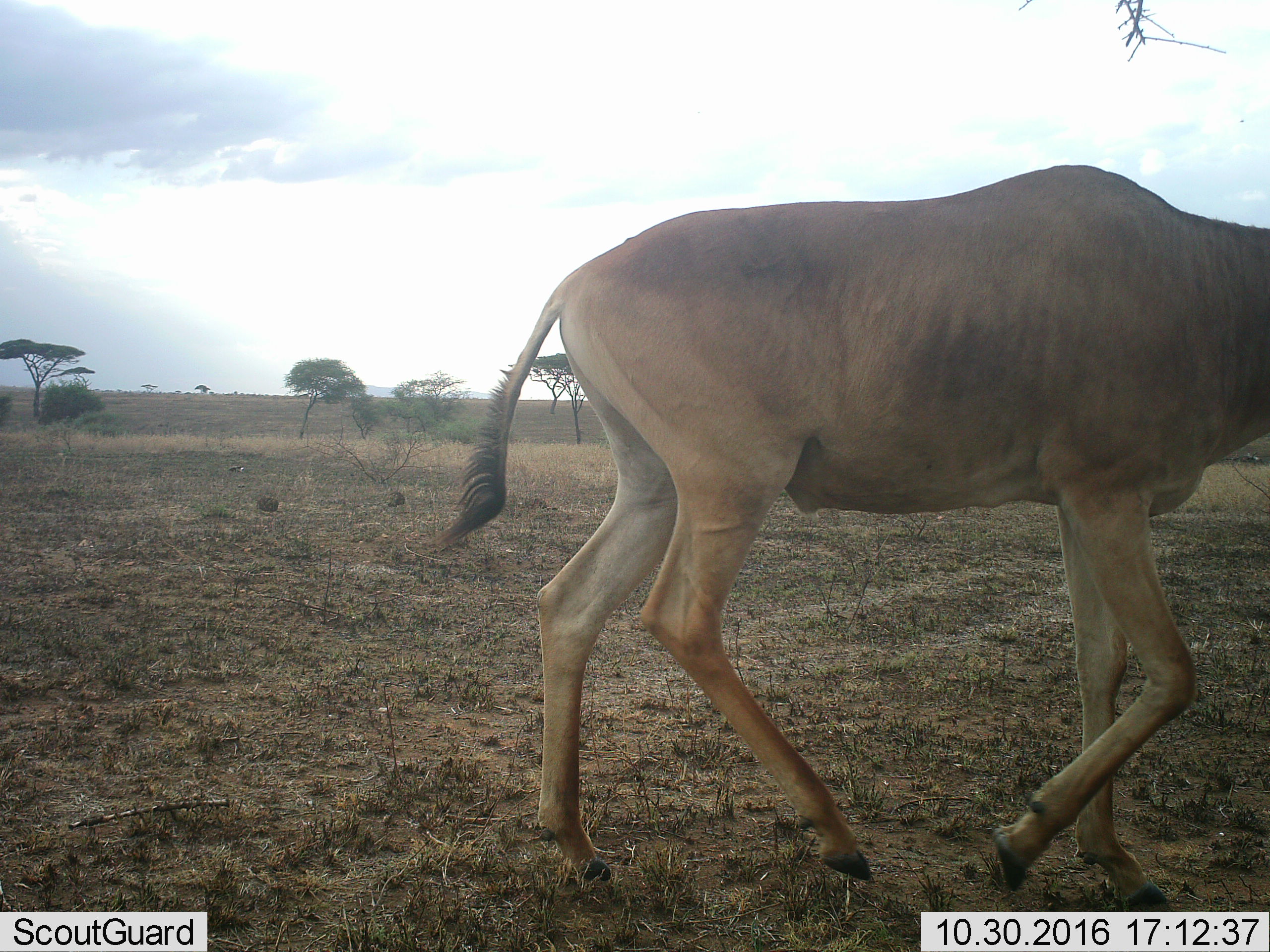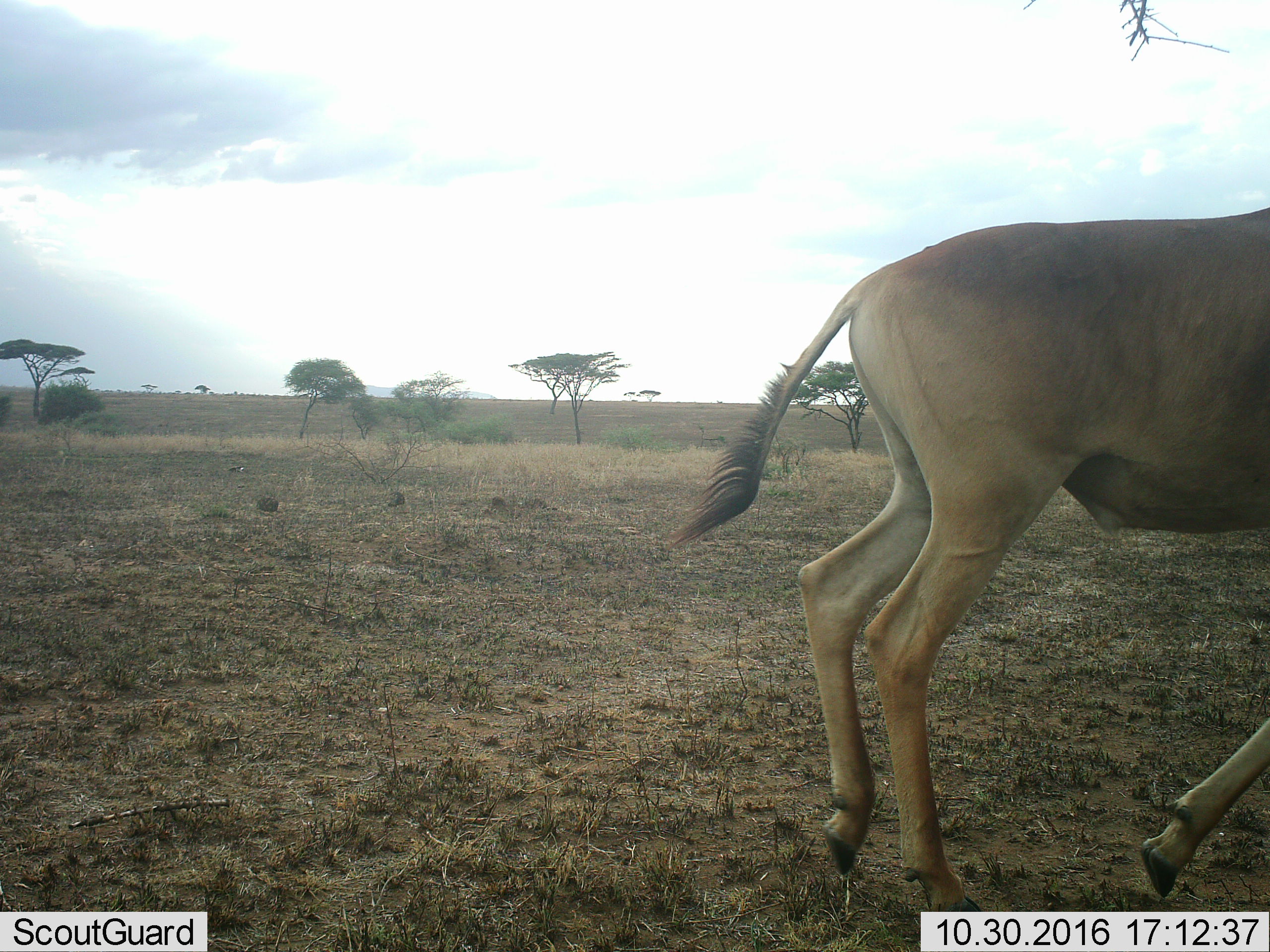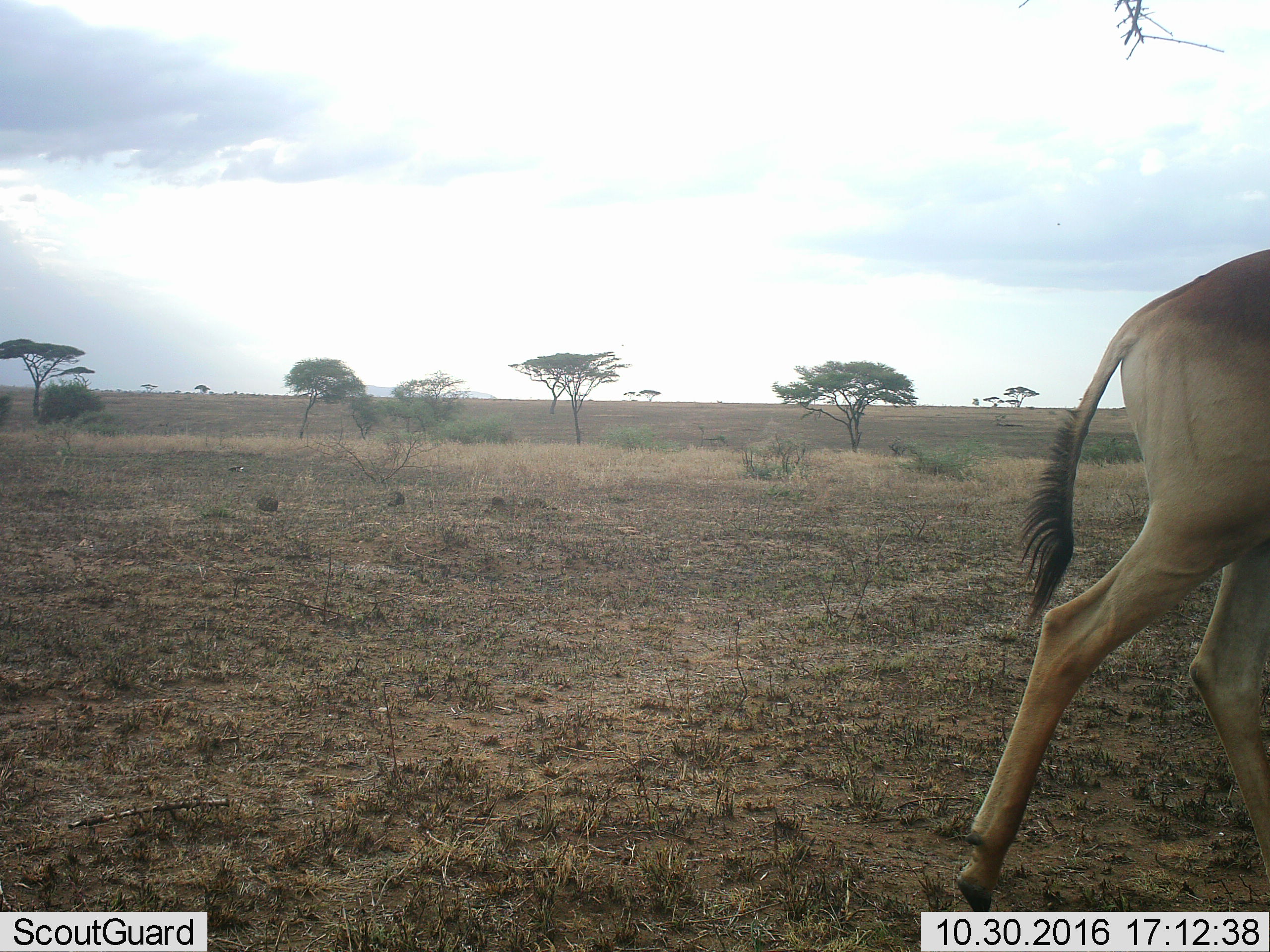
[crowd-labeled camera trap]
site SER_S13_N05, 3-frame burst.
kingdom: Animalia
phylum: Chordata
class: Mammalia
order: Artiodactyla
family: Bovidae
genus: Alcelaphus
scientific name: Alcelaphus buselaphus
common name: hartebeest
Hartebeest (Alcelaphus buselaphus), count 1. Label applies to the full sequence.